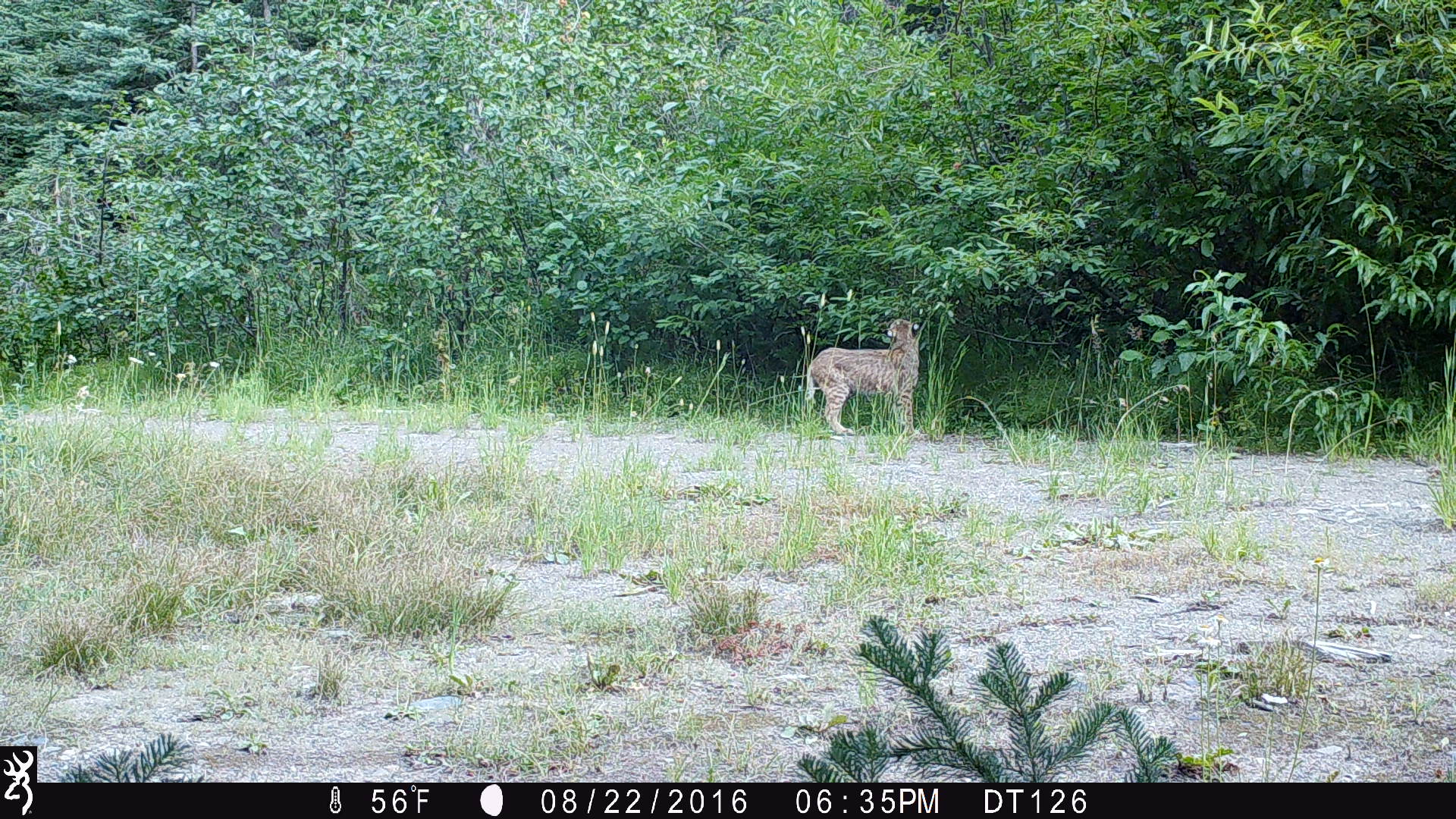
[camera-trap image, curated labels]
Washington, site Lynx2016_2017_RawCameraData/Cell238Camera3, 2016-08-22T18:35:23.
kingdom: Animalia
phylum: Chordata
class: Mammalia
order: Carnivora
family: Felidae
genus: Lynx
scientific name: Lynx rufus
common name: bobcat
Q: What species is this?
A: Lynx rufus (bobcat).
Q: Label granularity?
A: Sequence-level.